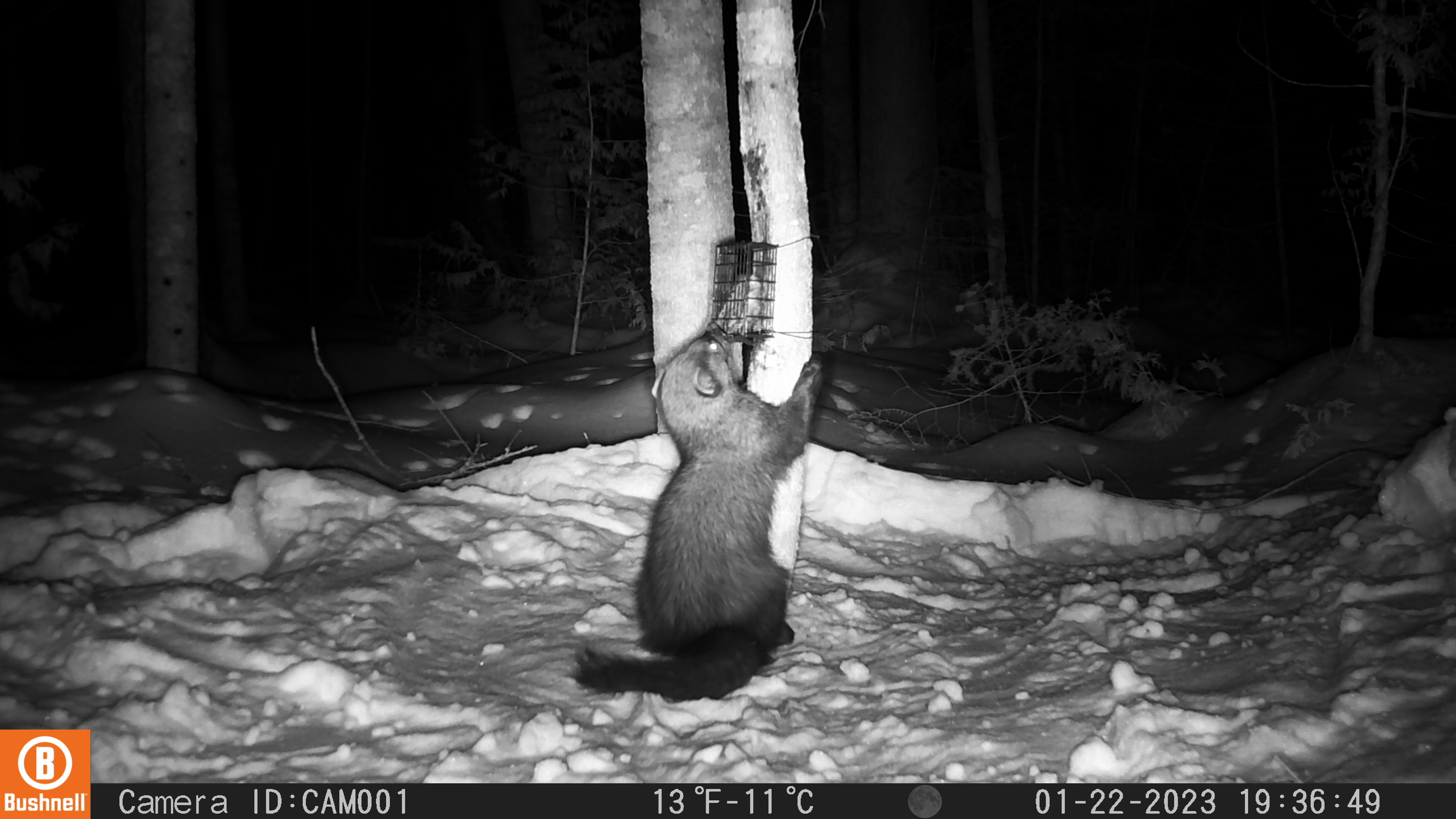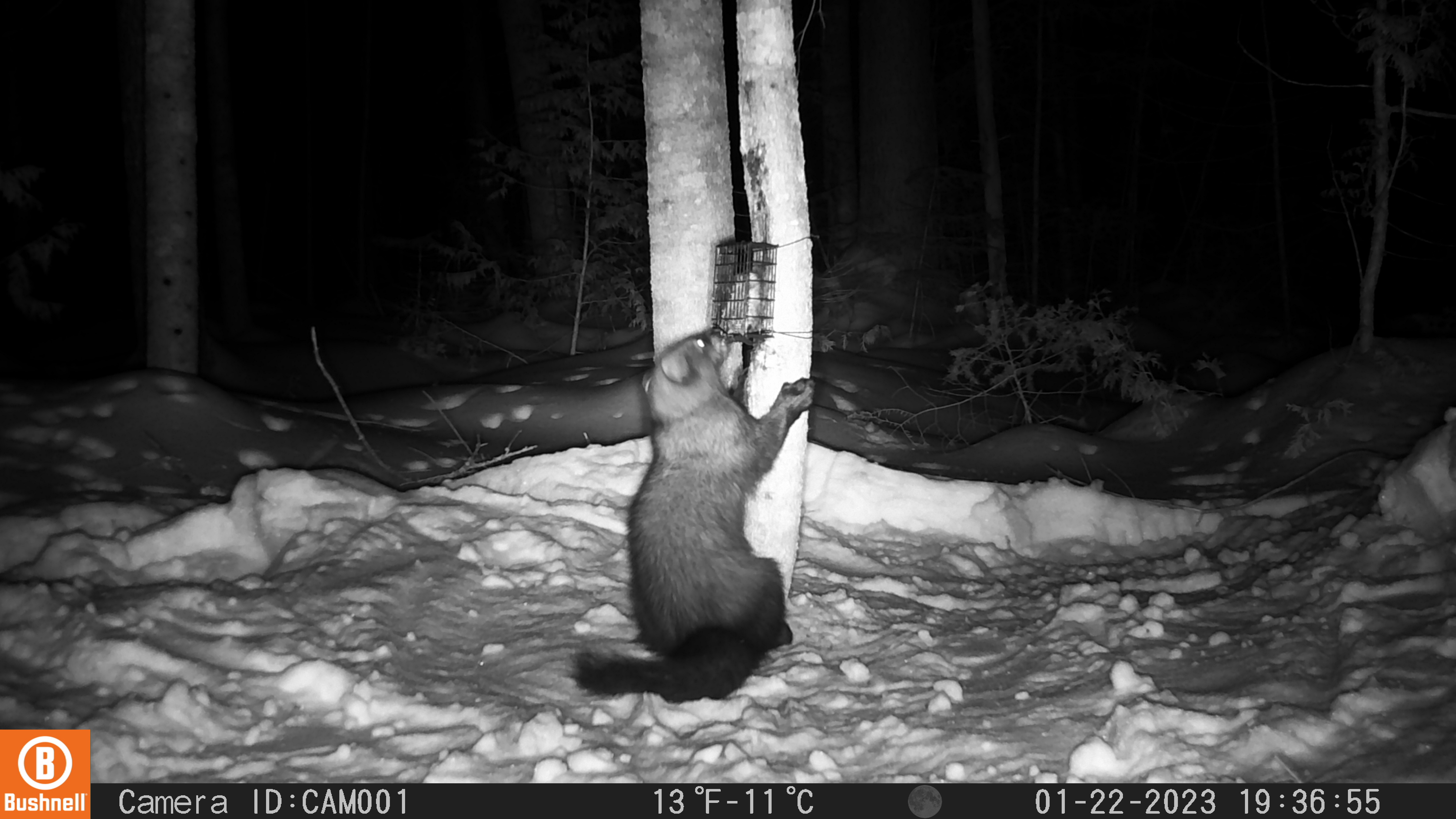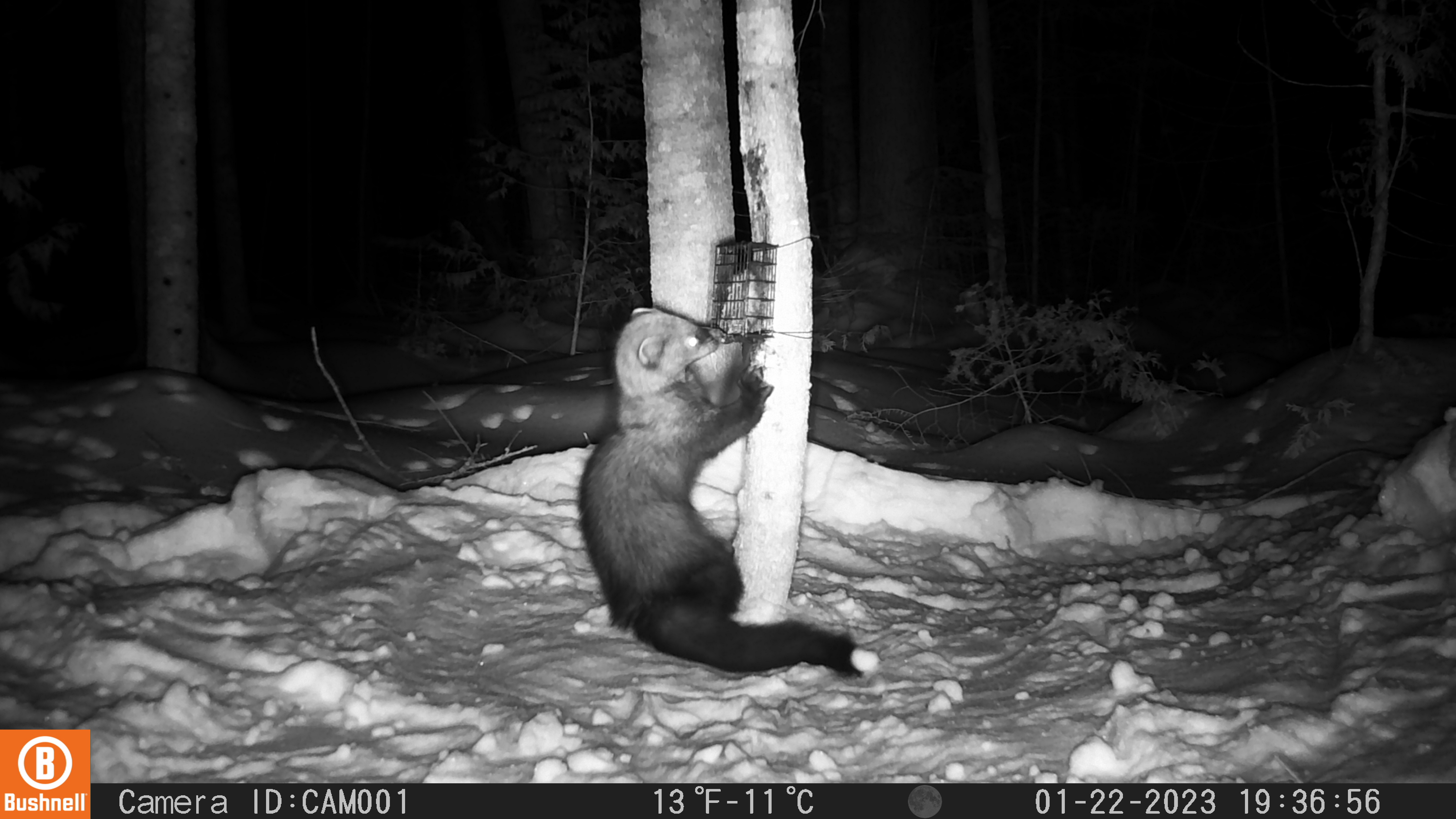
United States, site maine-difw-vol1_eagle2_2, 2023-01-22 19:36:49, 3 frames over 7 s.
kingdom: Animalia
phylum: Chordata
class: Mammalia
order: Carnivora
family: Mustelidae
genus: Pekania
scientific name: Pekania pennanti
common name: fisher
Fisher (Pekania pennanti).